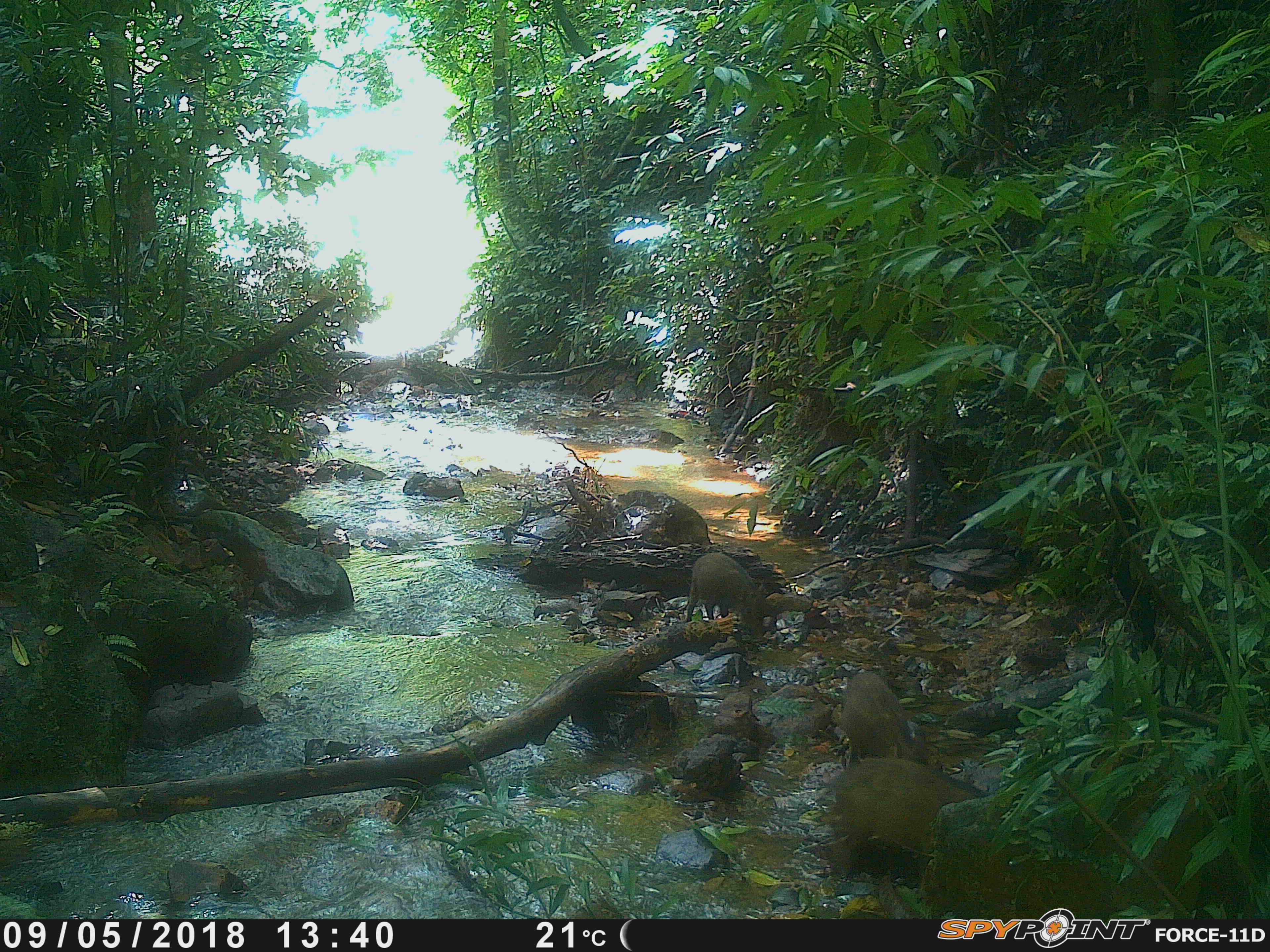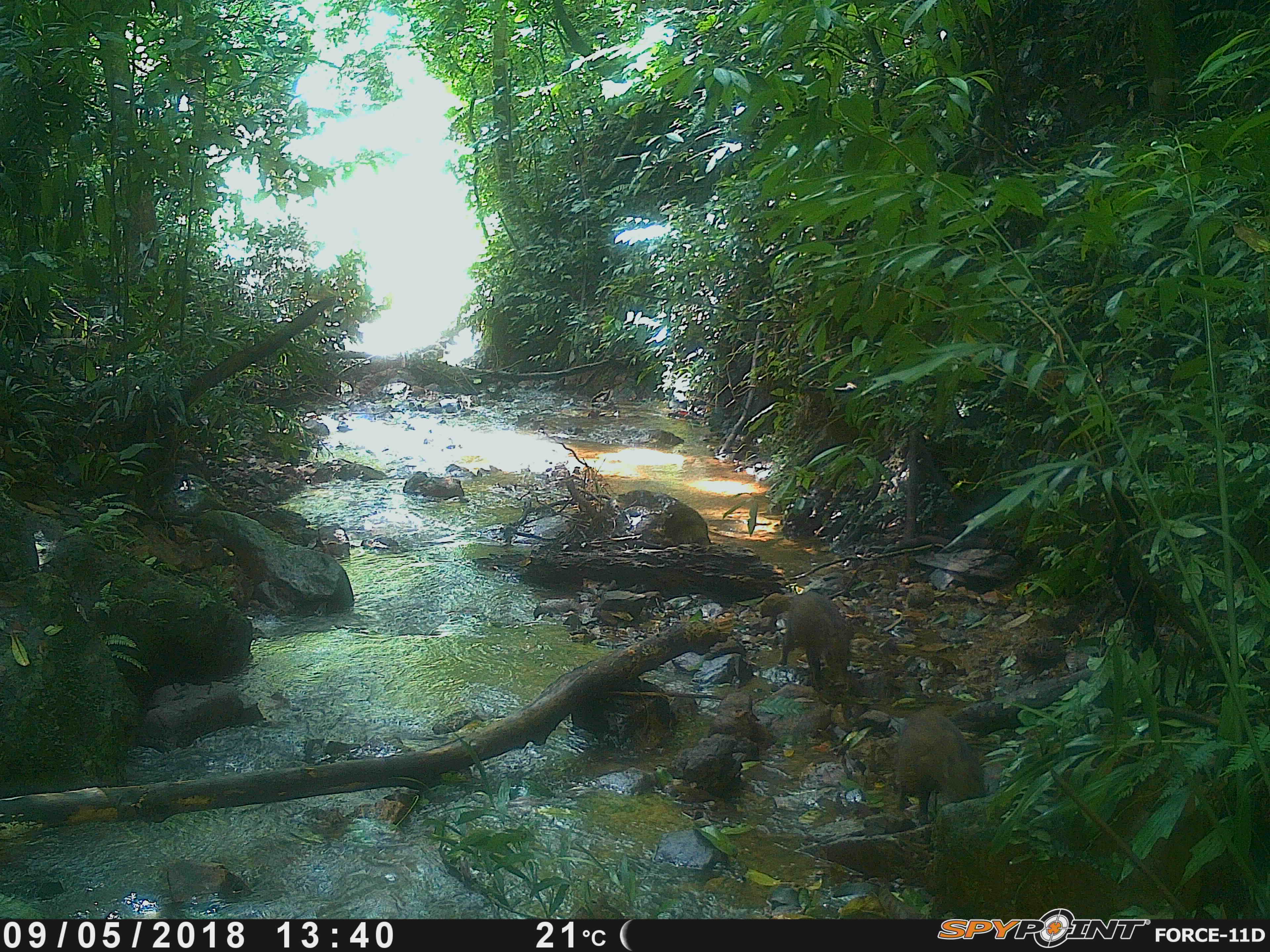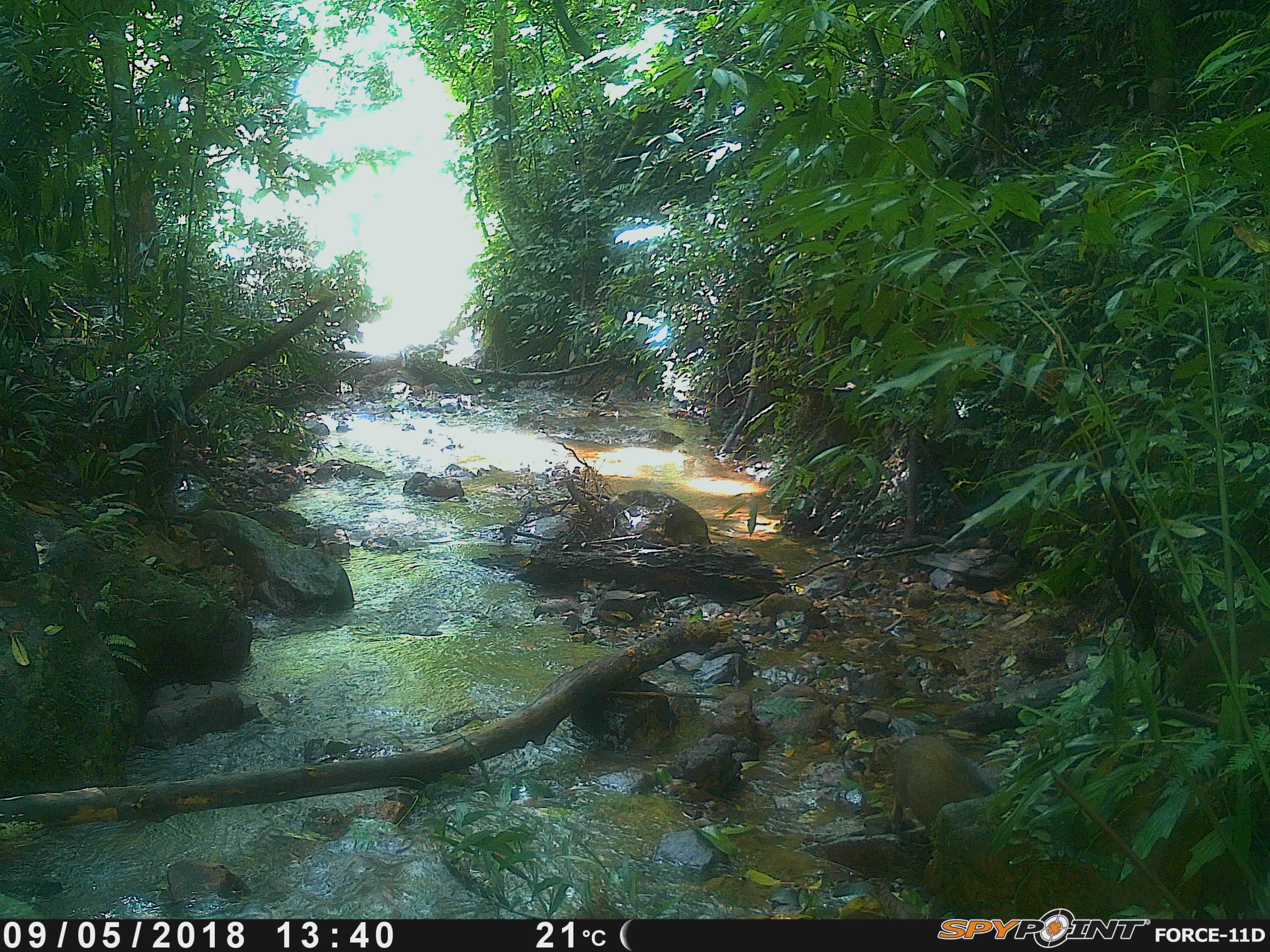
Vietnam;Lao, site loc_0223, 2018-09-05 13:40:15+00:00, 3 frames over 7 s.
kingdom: Animalia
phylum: Chordata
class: Mammalia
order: Artiodactyla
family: Suidae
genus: Sus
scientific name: Sus scrofa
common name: eurasian wild pig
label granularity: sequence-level